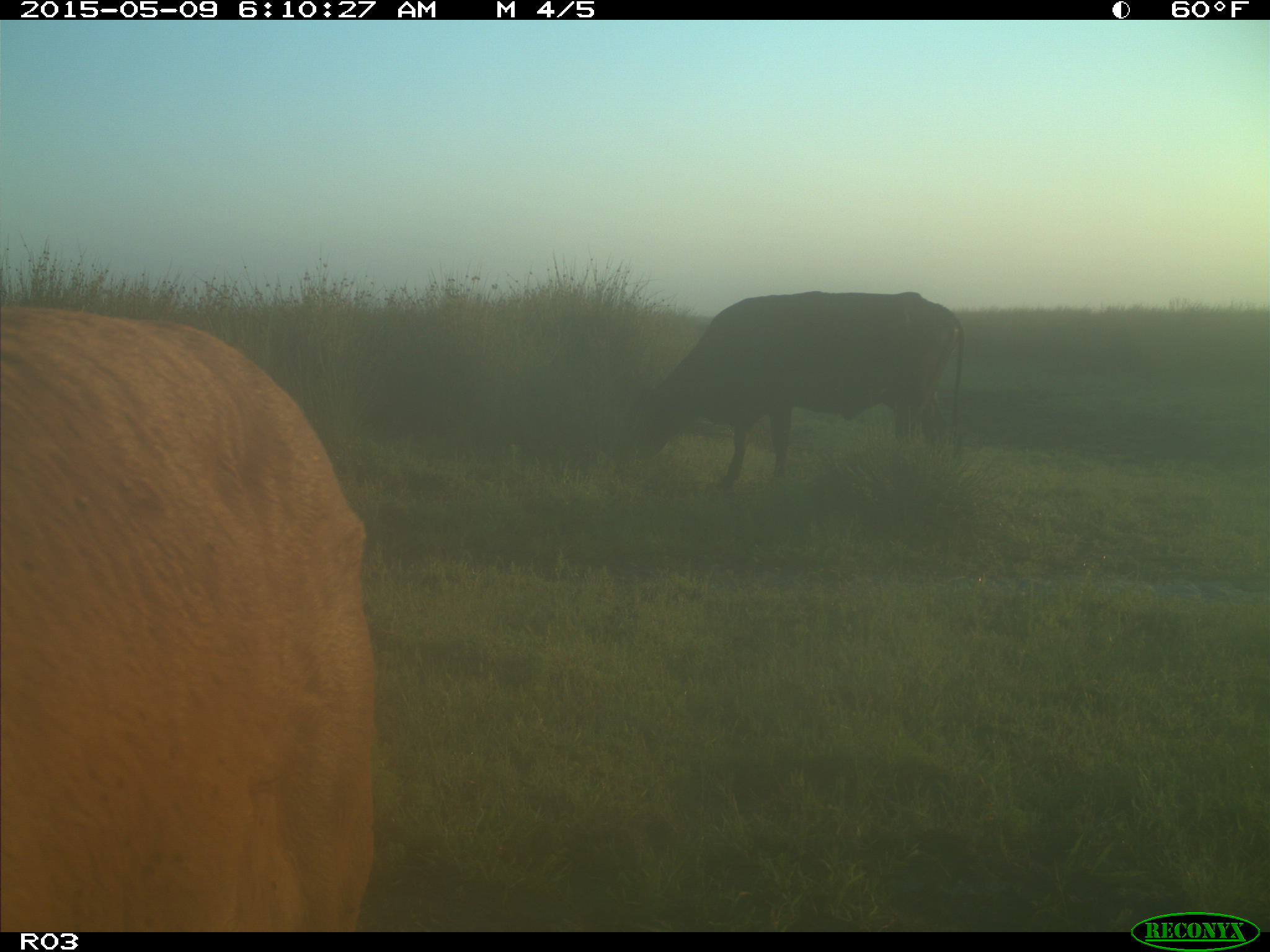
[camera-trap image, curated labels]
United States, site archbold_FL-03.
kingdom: Animalia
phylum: Chordata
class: Mammalia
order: Artiodactyla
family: Bovidae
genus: Bos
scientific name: Bos taurus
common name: domestic cow